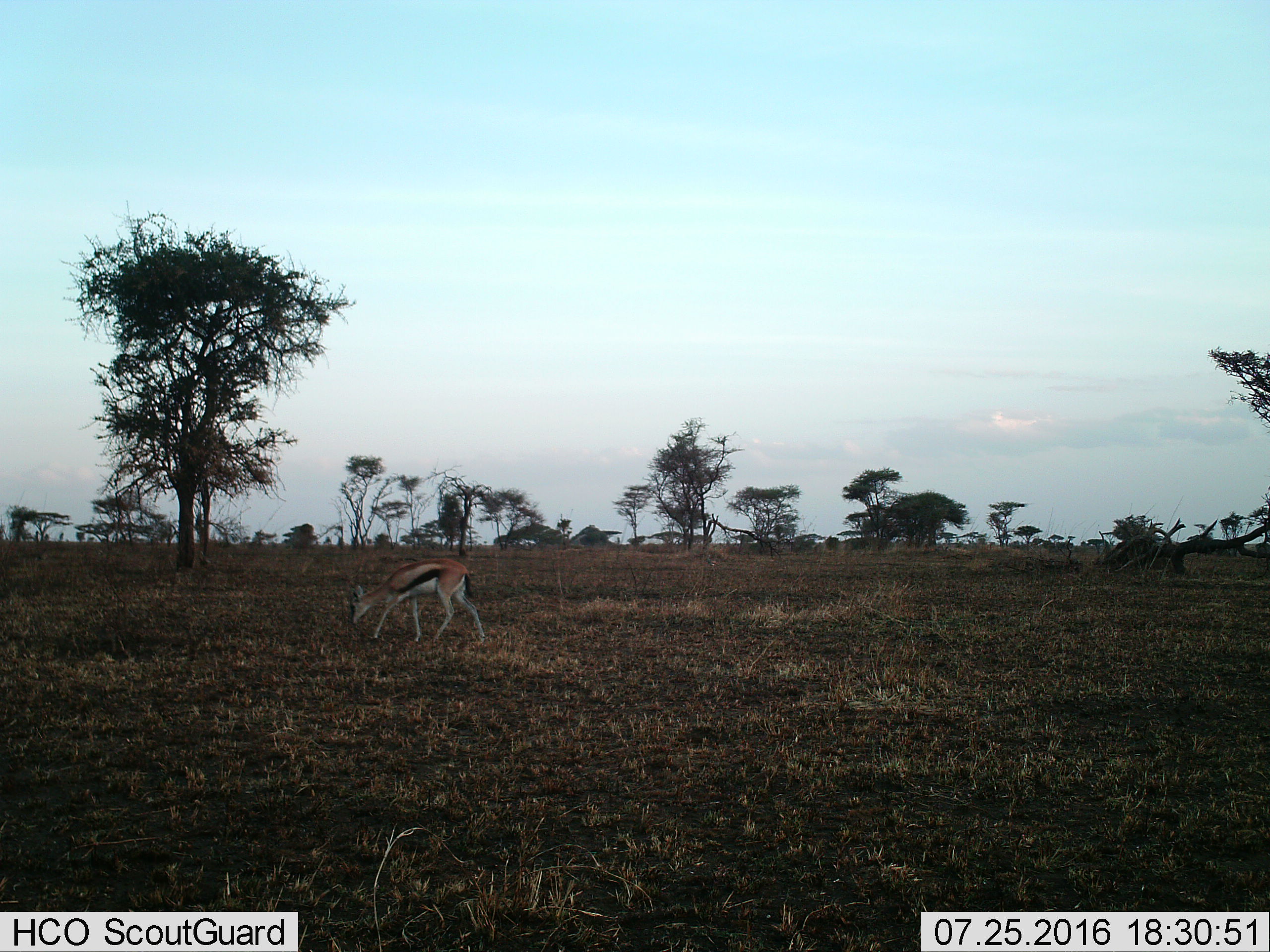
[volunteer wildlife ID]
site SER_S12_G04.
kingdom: Animalia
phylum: Chordata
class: Mammalia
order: Artiodactyla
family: Bovidae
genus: Eudorcas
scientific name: Eudorcas thomsonii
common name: thomson's gazelle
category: gazellethomsons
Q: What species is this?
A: Gazellethomsons (thomson's gazelle) (Eudorcas thomsonii).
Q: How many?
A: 1.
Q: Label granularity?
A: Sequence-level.